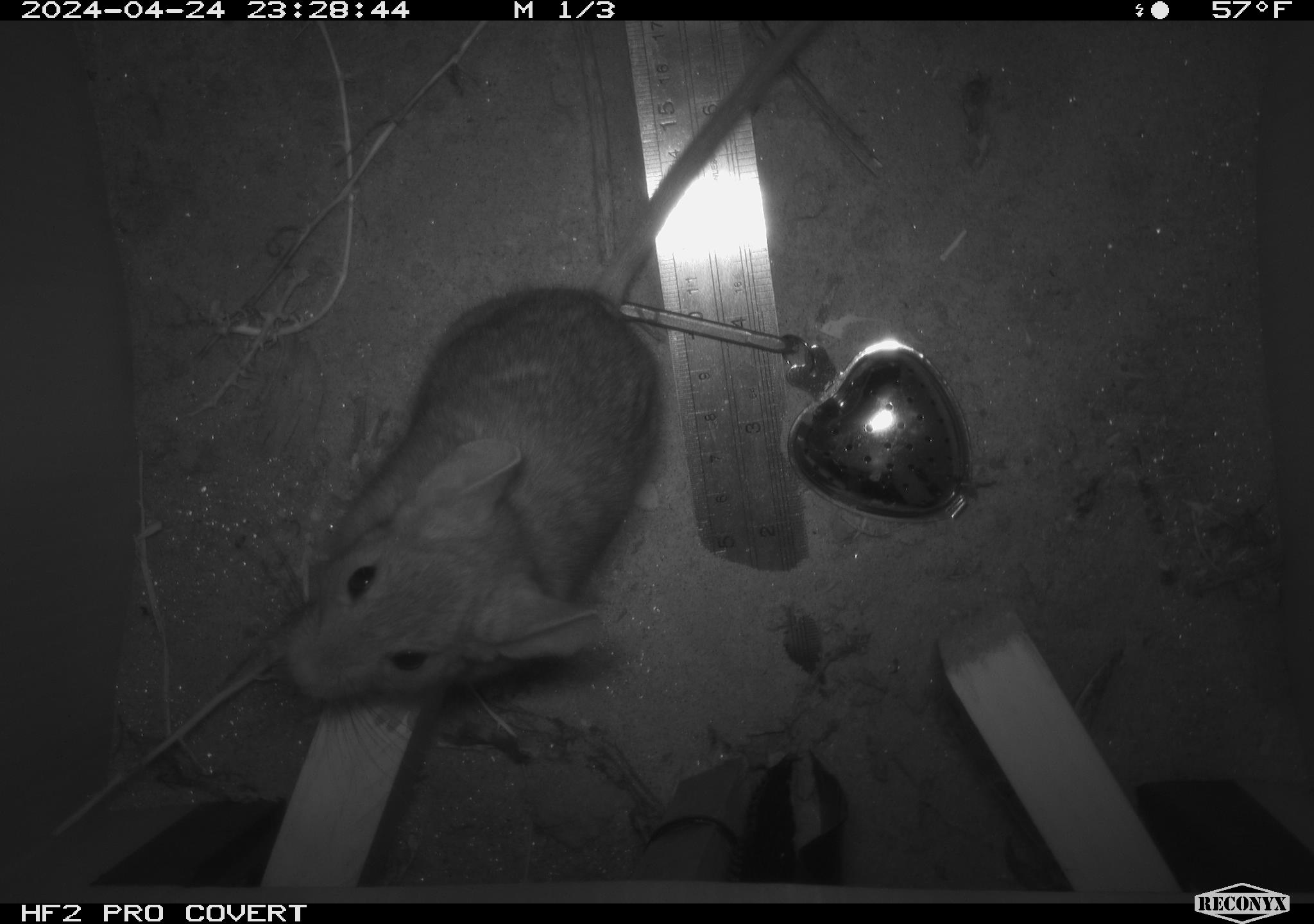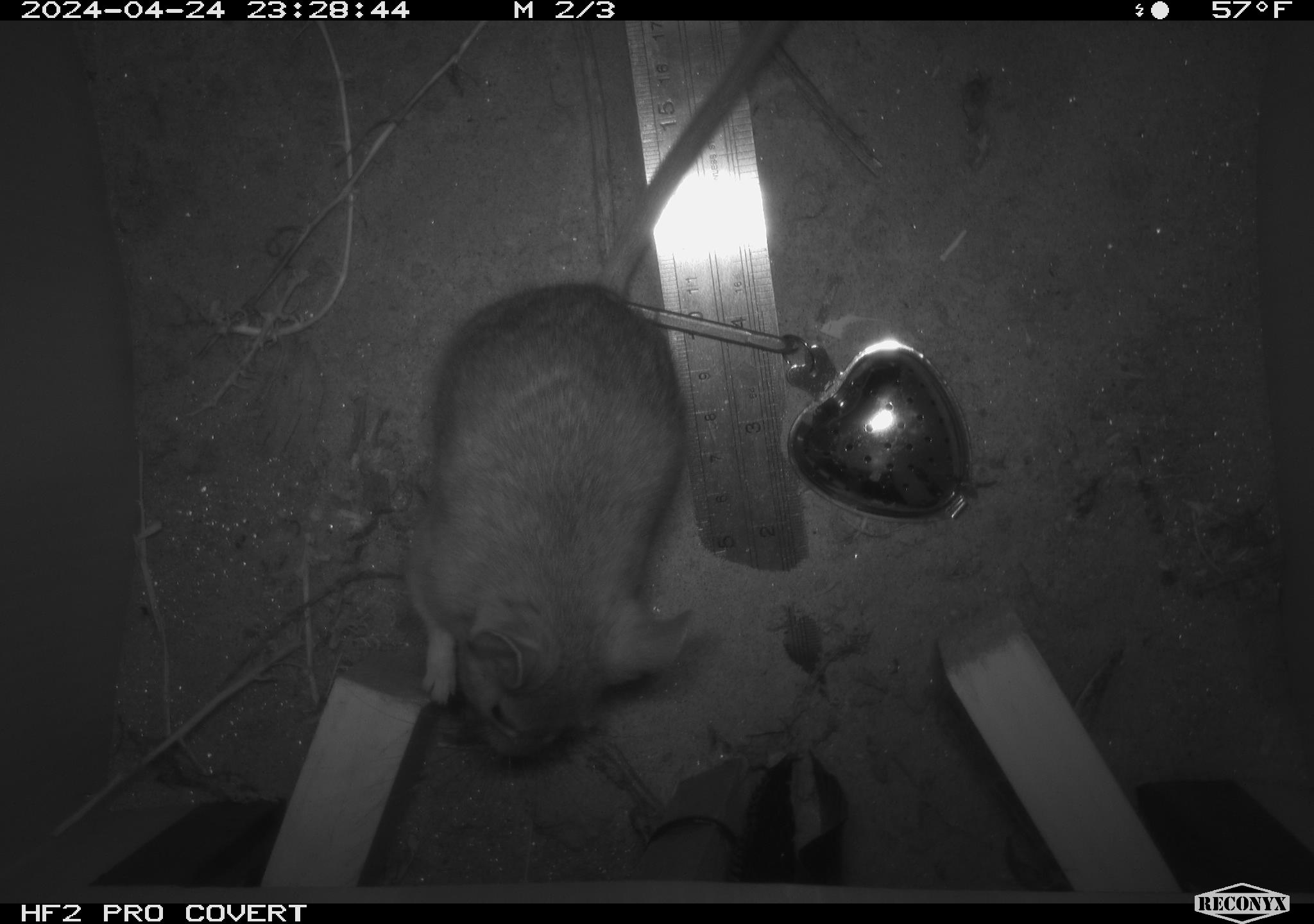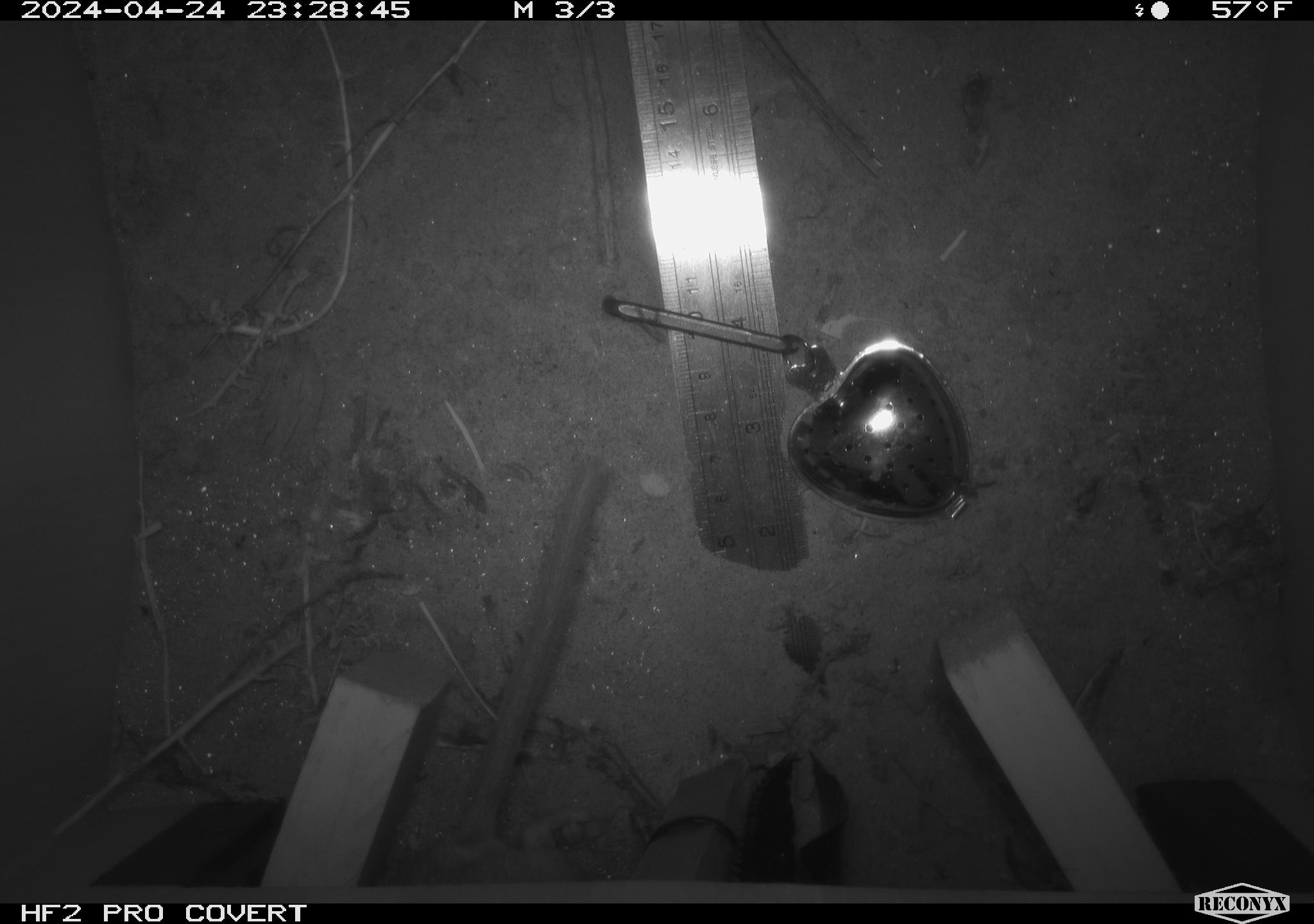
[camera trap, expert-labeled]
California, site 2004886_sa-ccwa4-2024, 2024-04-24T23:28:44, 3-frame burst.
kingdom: Animalia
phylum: Chordata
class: Mammalia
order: Rodentia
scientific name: Rodentia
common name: woodrat or rat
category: woodrat or rat species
Woodrat or rat species (woodrat or rat) (Rodentia).